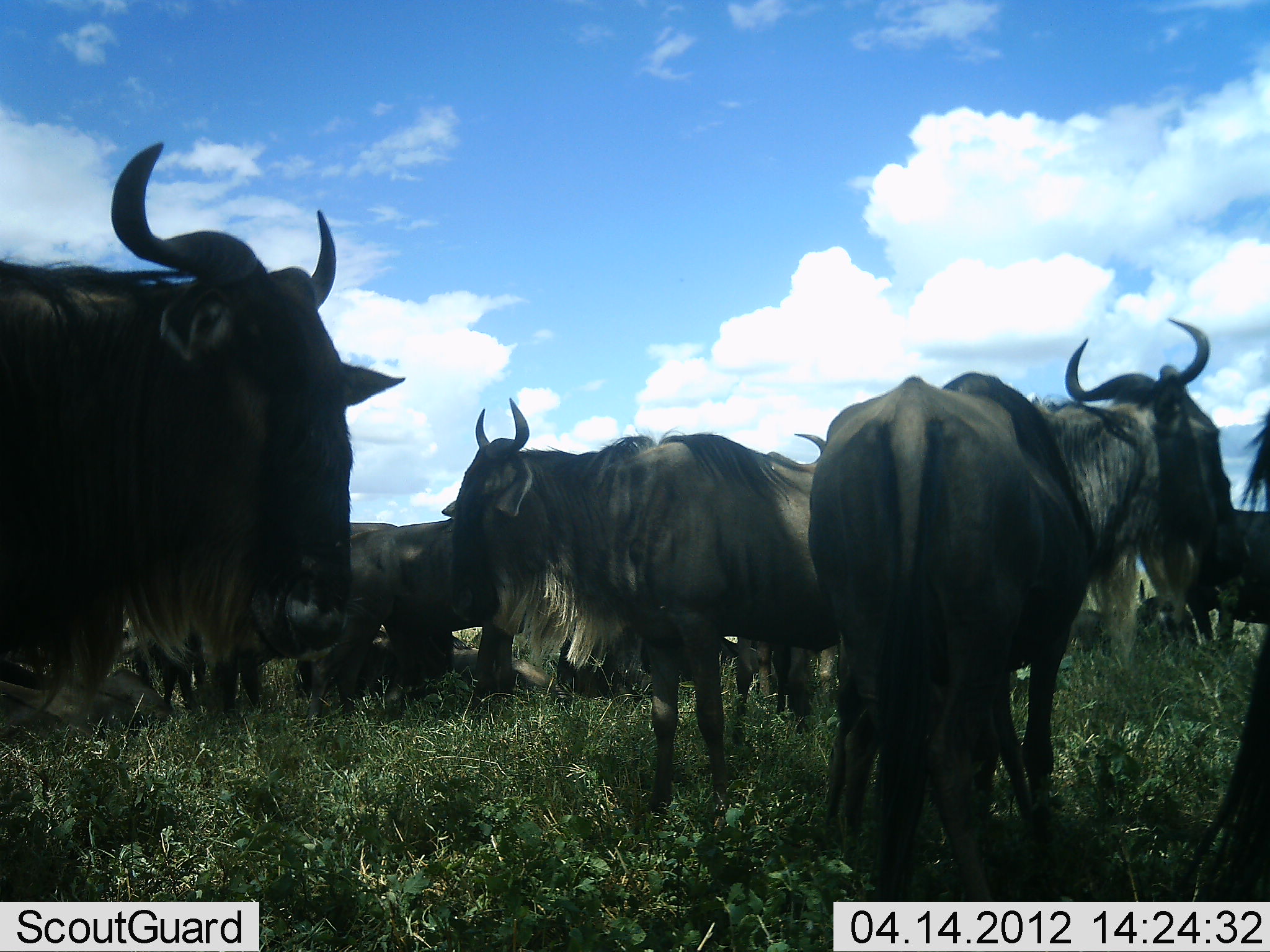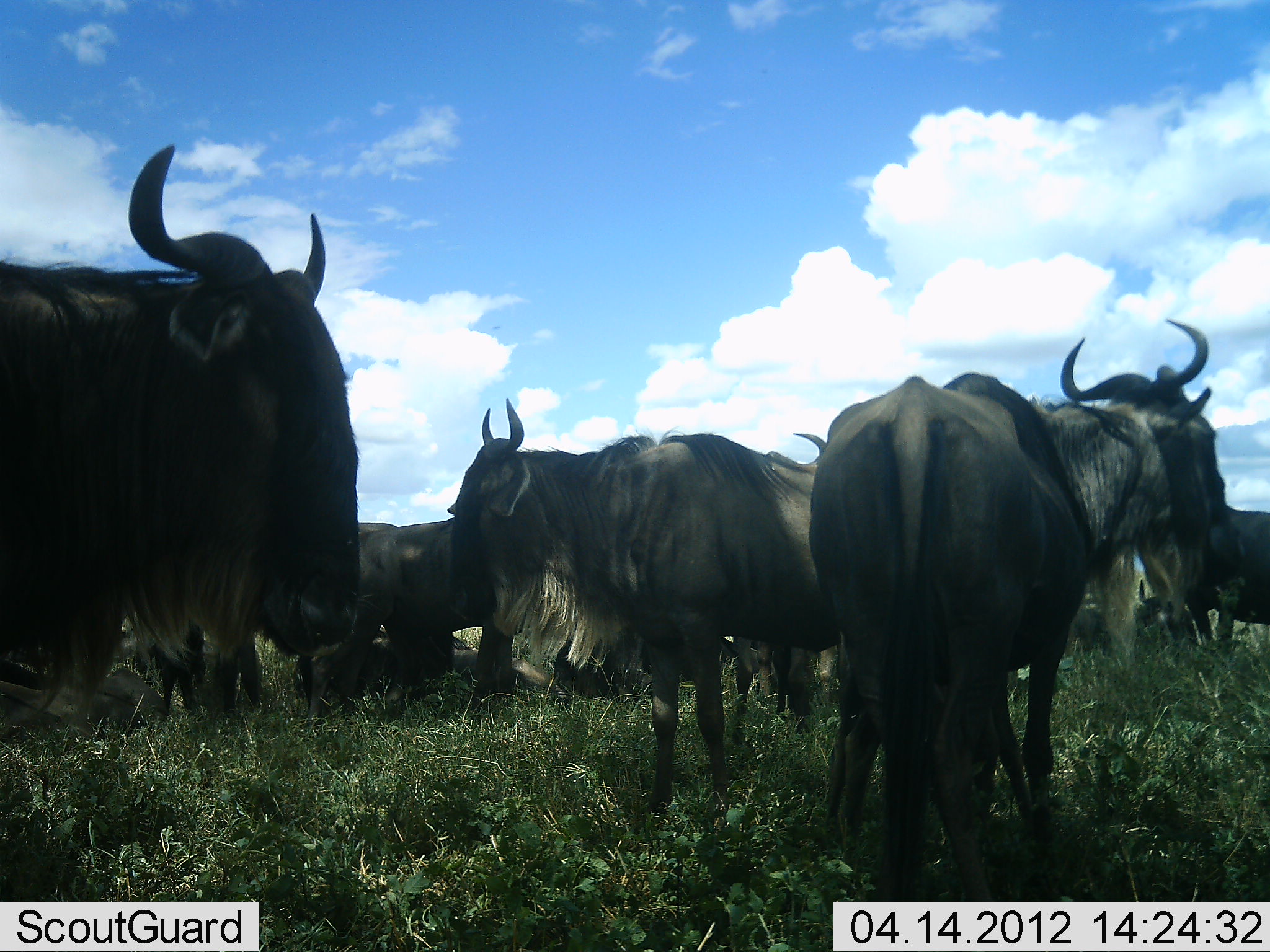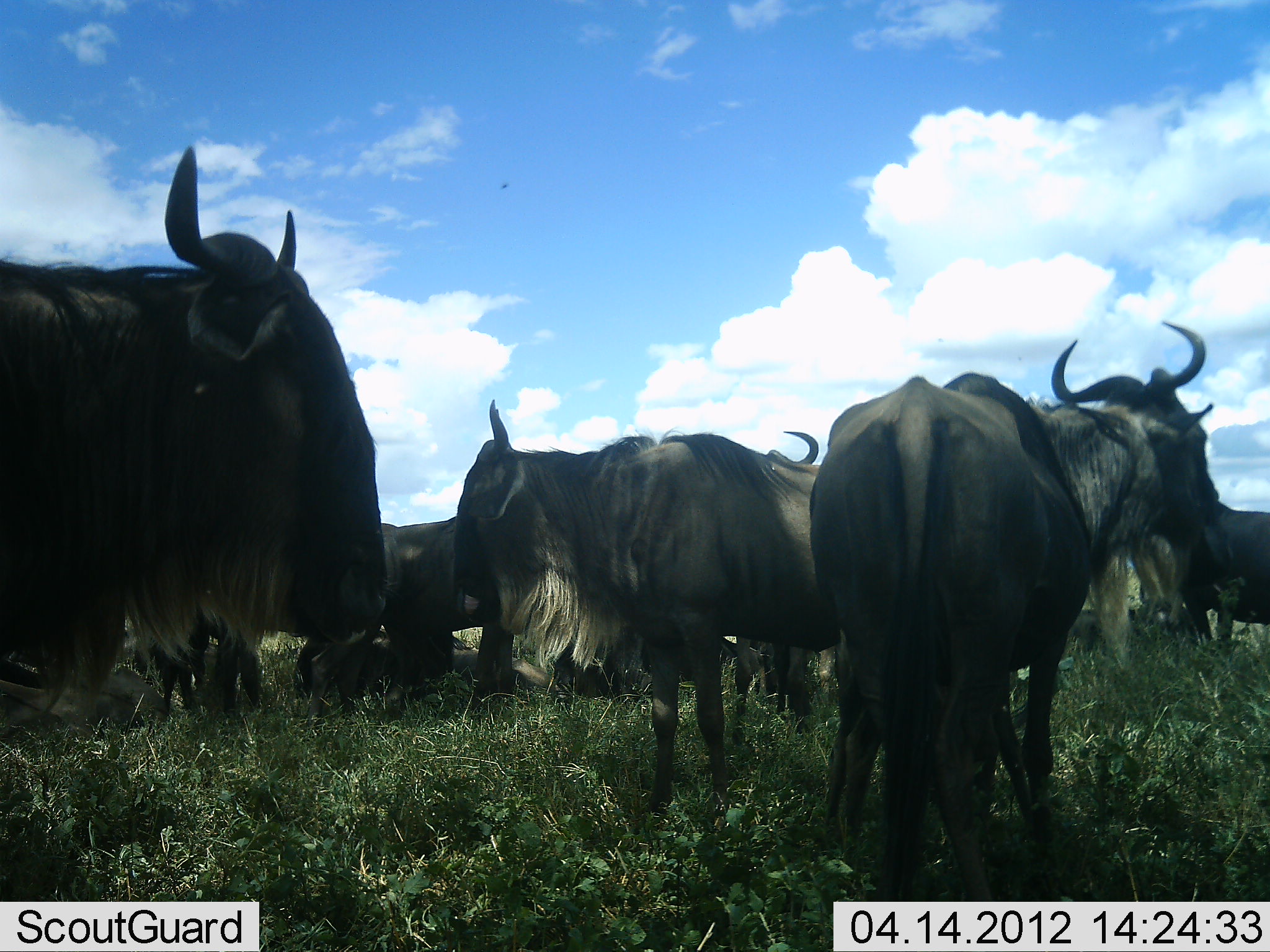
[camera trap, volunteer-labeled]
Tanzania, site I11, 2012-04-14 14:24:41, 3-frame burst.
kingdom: Animalia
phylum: Chordata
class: Mammalia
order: Artiodactyla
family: Bovidae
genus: Connochaetes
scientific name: Connochaetes taurinus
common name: blue wildebeest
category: wildebeest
Wildebeest (blue wildebeest) (Connochaetes taurinus), count 10. Behavior (volunteer vote fractions): standing 83%, resting 83%, moving 6%, interacting 6%. Young present (vote fraction): 0%. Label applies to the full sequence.